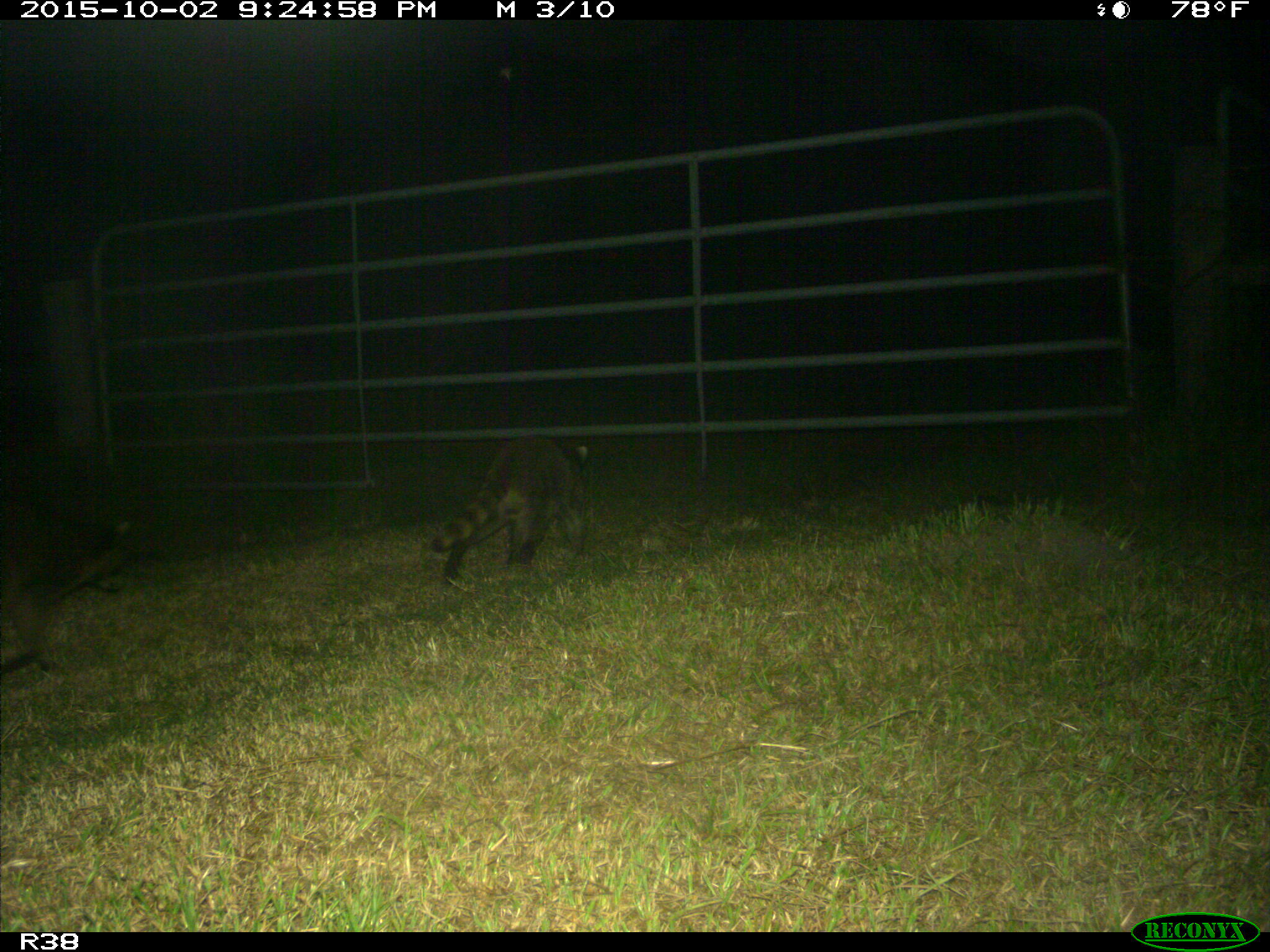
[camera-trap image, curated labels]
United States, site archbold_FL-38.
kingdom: Animalia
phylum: Chordata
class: Mammalia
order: Carnivora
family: Procyonidae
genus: Procyon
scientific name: Procyon lotor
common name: common raccoon